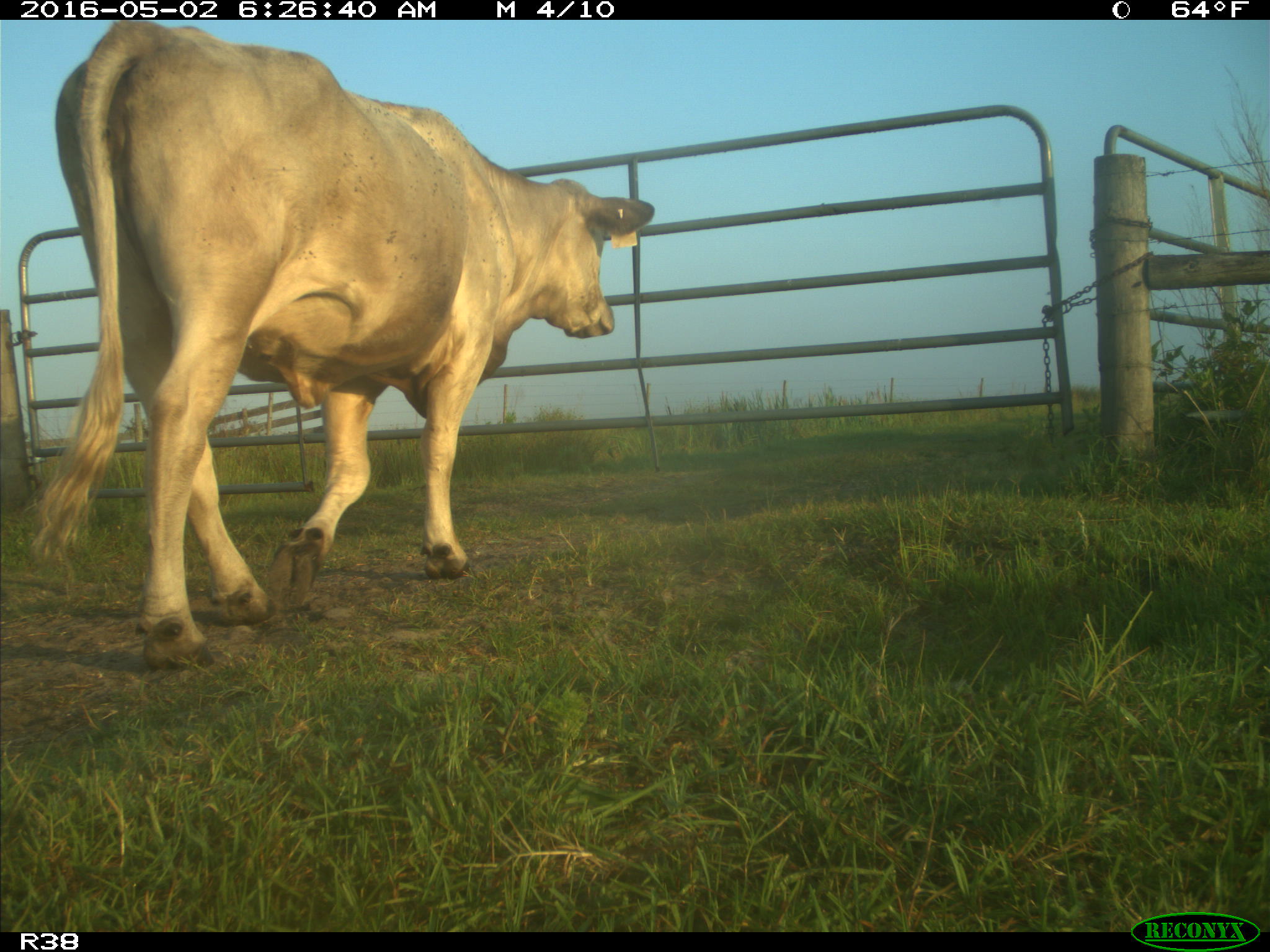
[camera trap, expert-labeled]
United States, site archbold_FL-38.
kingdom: Animalia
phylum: Chordata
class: Mammalia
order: Artiodactyla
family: Bovidae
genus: Bos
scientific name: Bos taurus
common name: domestic cow